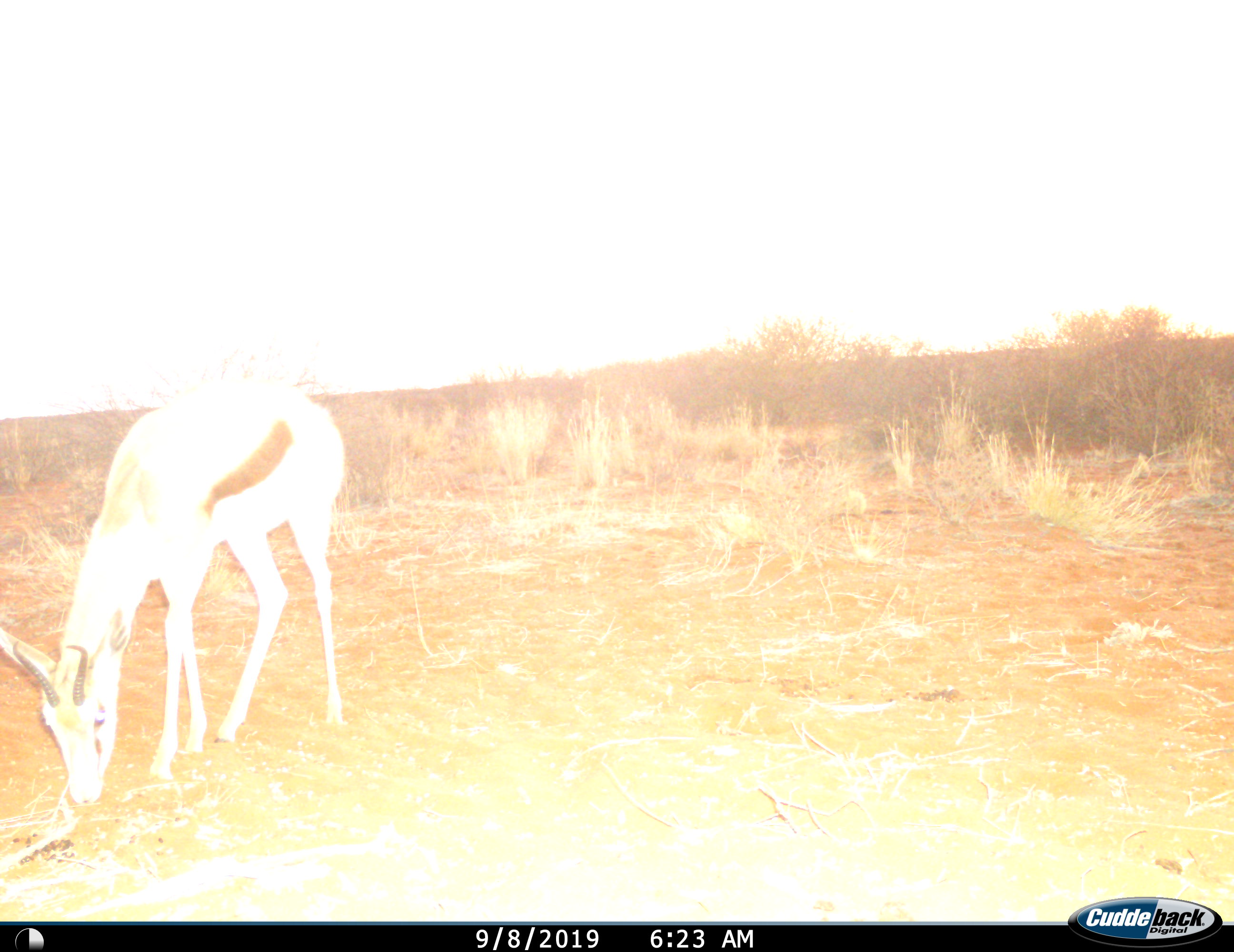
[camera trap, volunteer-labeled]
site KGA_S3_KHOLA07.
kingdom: Animalia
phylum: Chordata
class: Mammalia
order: Artiodactyla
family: Bovidae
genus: Antidorcas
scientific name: Antidorcas marsupialis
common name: springbok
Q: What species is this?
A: Springbok (Antidorcas marsupialis).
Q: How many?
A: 1.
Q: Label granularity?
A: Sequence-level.